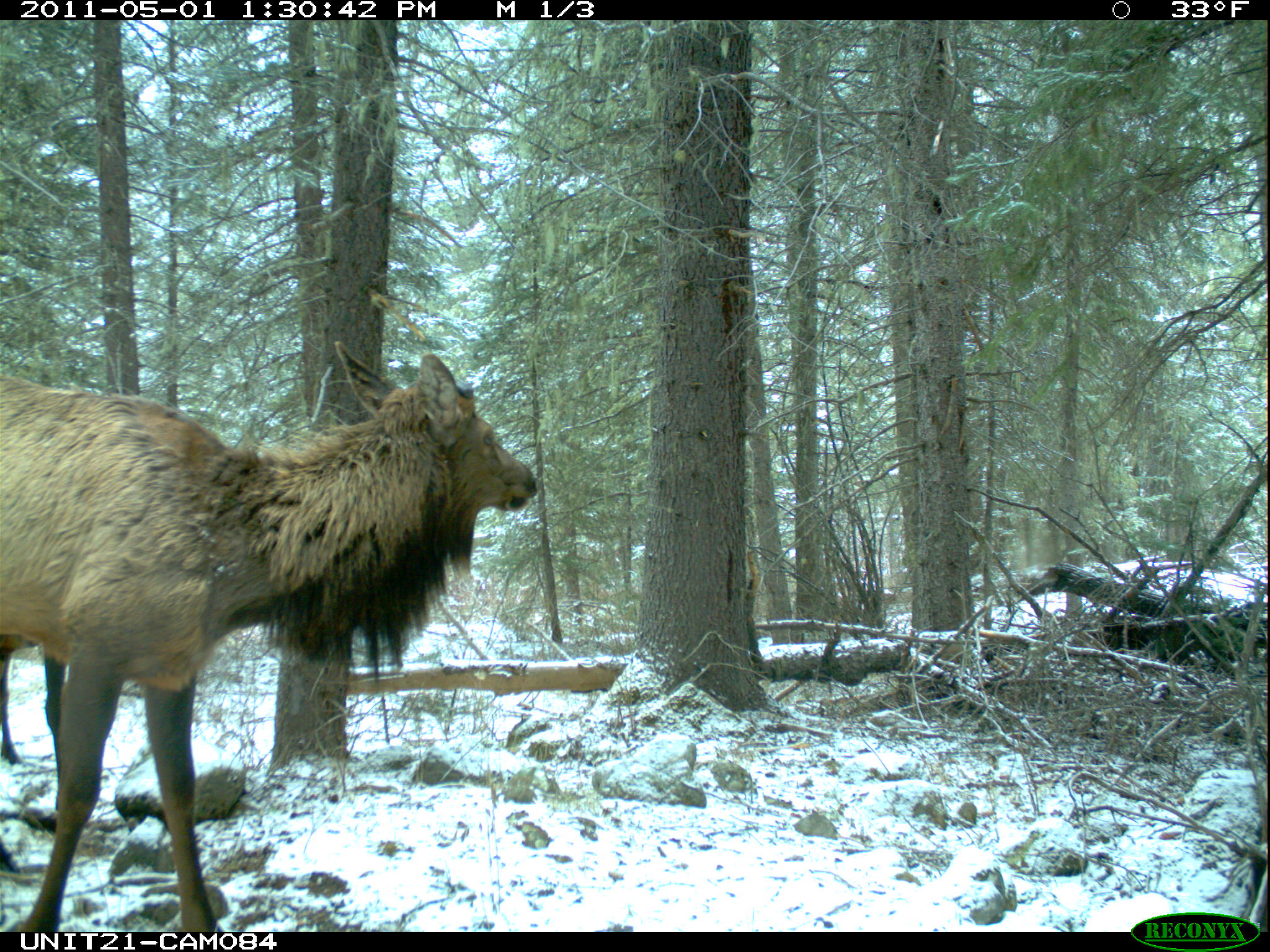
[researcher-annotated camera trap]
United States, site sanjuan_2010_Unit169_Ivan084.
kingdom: Animalia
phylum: Chordata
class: Mammalia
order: Artiodactyla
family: Cervidae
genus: Cervus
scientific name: Cervus elaphus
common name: red deer